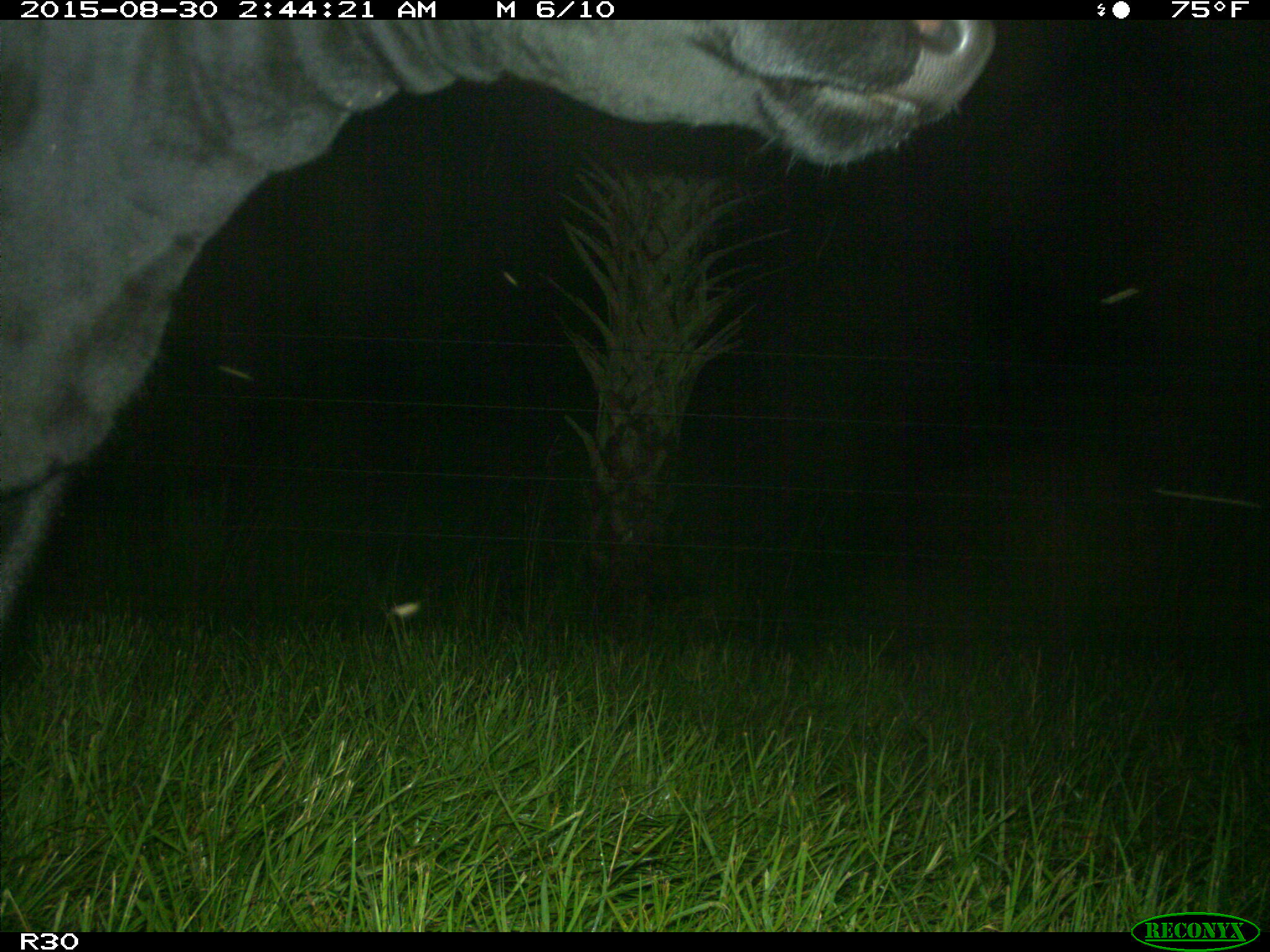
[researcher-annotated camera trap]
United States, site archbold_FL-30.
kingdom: Animalia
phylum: Chordata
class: Mammalia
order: Artiodactyla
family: Bovidae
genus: Bos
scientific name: Bos taurus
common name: domestic cow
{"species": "Bos taurus (domestic cow)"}